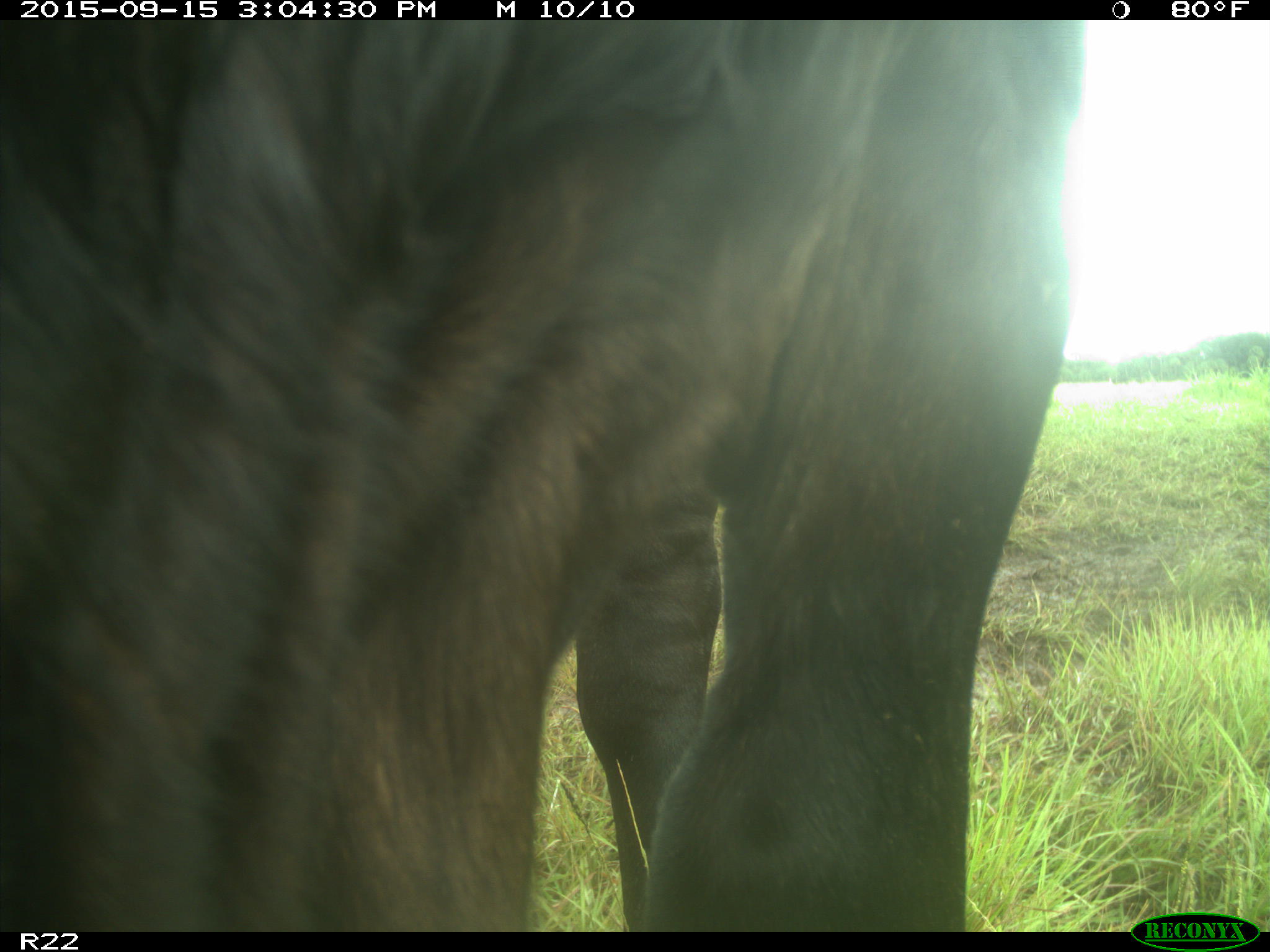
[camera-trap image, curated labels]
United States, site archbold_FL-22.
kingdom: Animalia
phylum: Chordata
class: Mammalia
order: Artiodactyla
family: Bovidae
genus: Bos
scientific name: Bos taurus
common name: domestic cow